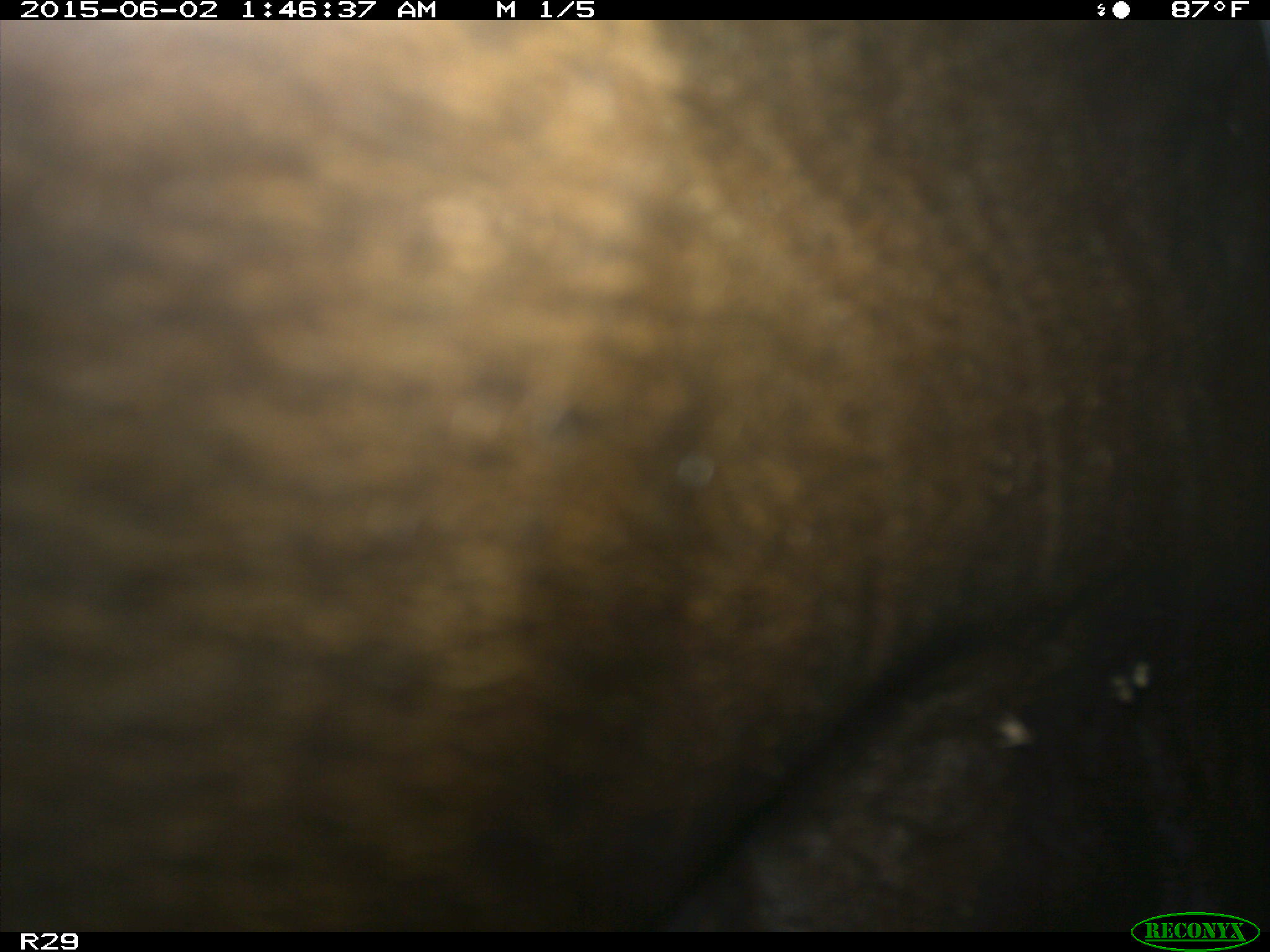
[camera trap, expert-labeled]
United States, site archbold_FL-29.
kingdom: Animalia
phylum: Chordata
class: Mammalia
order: Artiodactyla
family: Bovidae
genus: Bos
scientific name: Bos taurus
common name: domestic cow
Bos taurus (domestic cow).